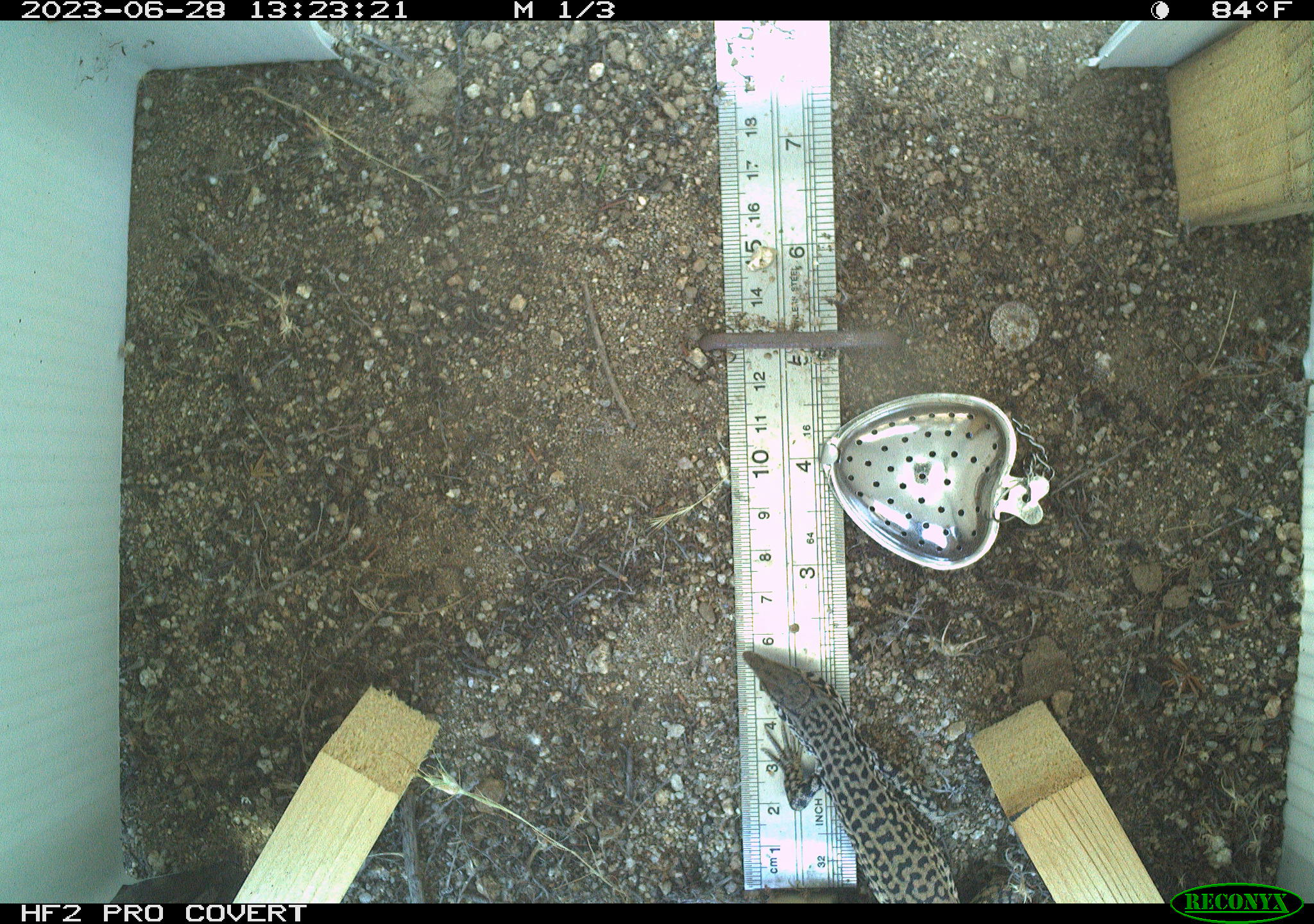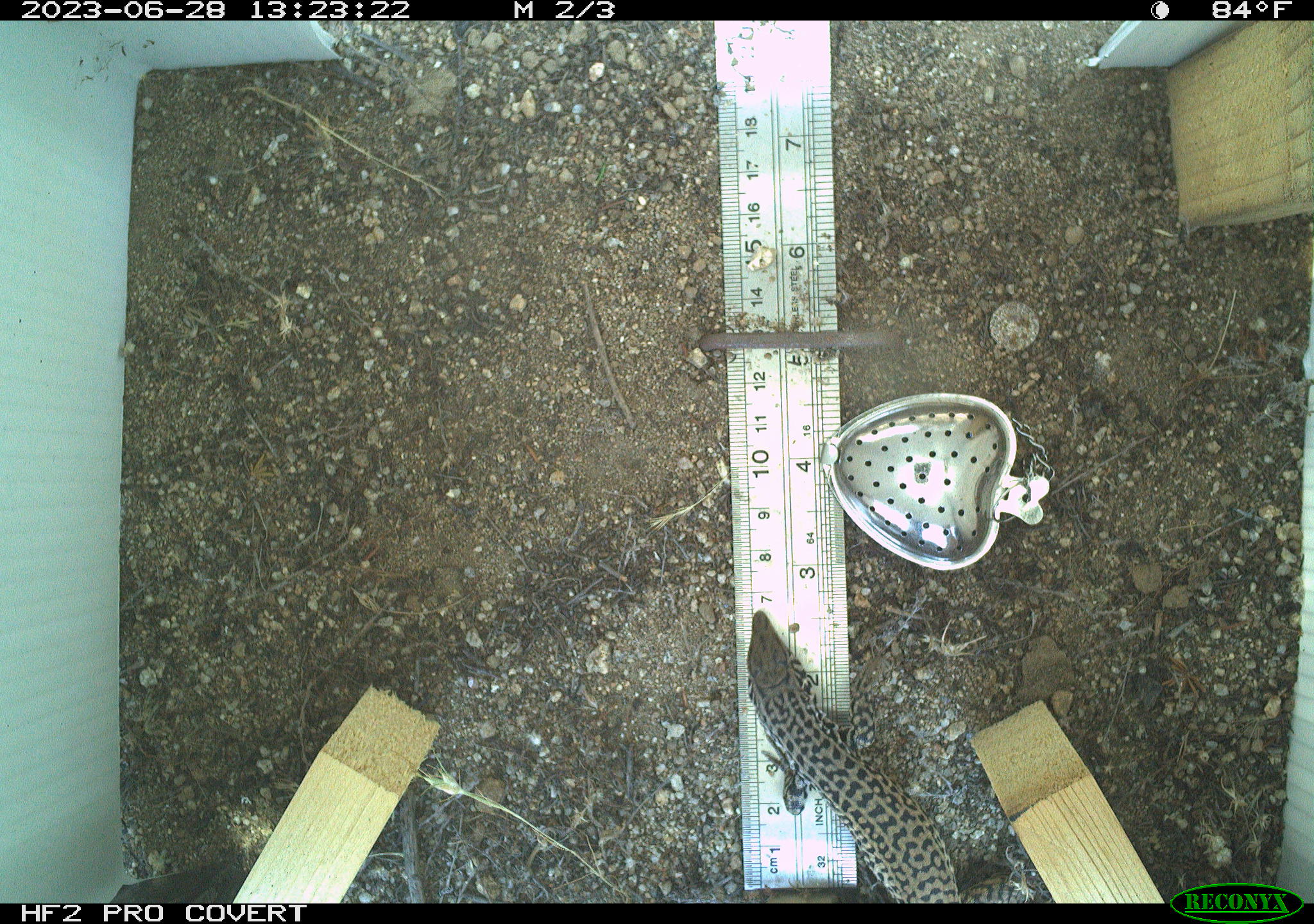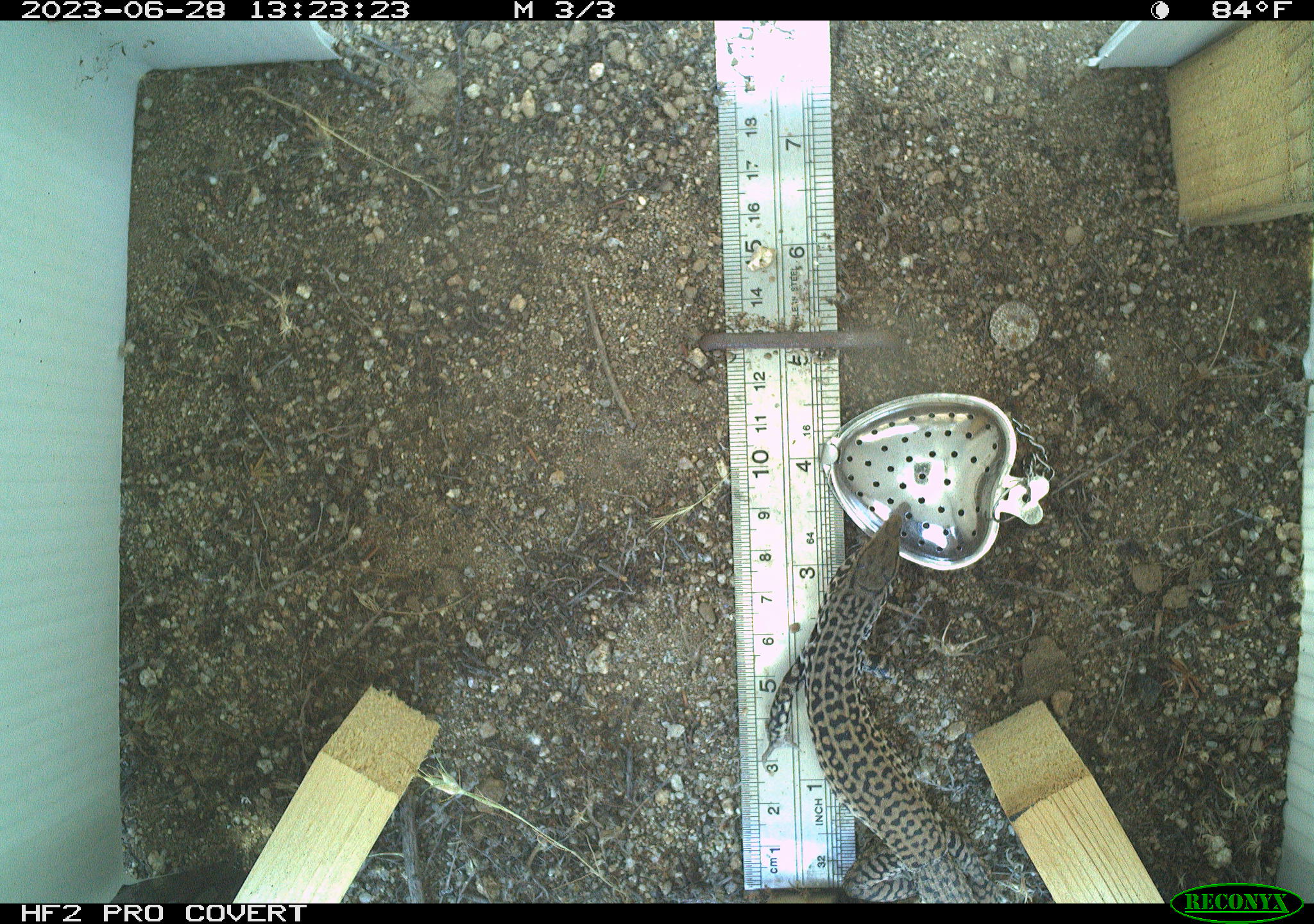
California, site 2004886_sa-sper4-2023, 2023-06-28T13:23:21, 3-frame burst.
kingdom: Animalia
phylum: Chordata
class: Reptilia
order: Squamata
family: Teiidae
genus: Aspidoscelis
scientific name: Aspidoscelis tigris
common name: western whiptail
Western whiptail (Aspidoscelis tigris).